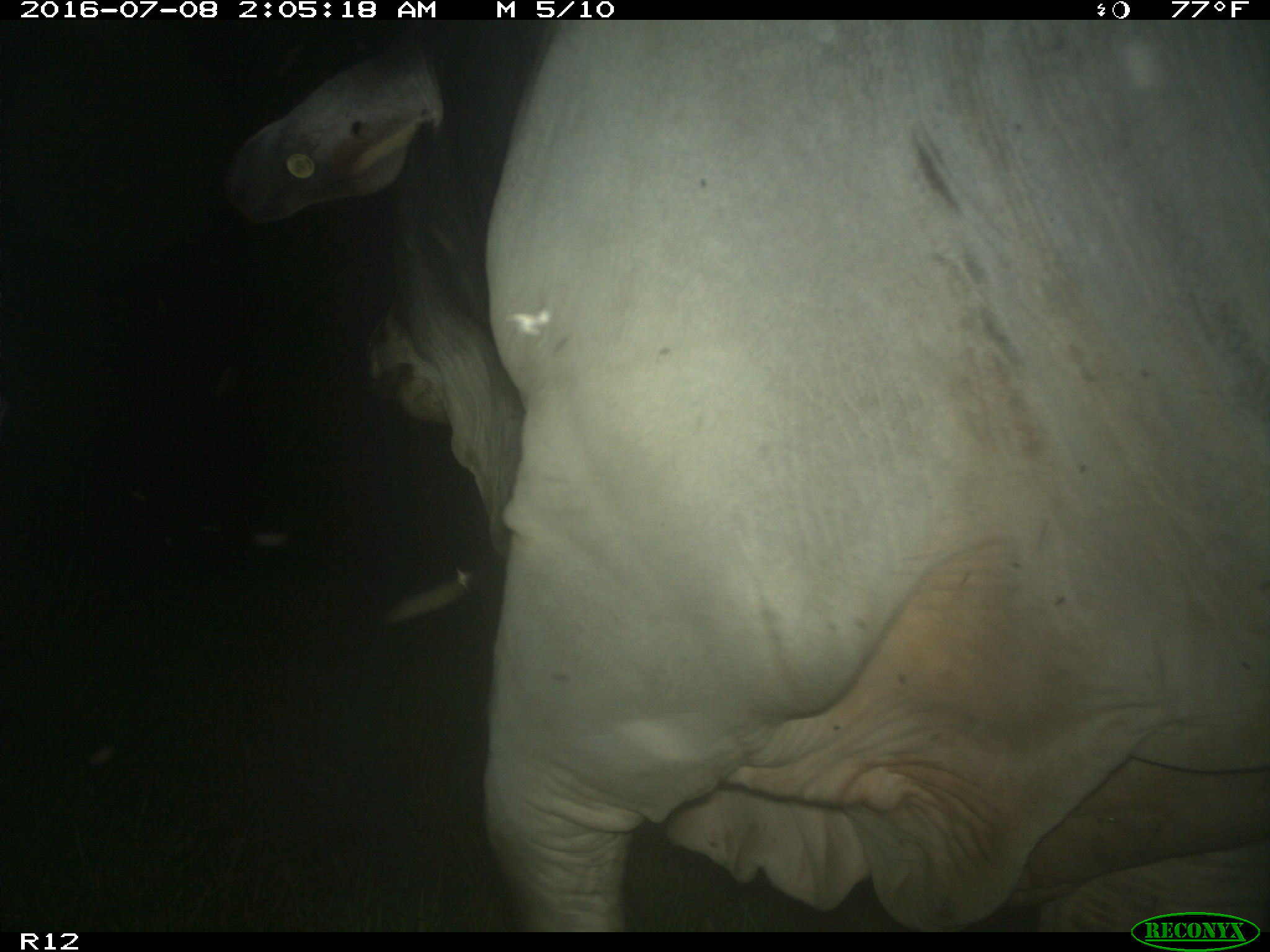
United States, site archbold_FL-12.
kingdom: Animalia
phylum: Chordata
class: Mammalia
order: Artiodactyla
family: Bovidae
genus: Bos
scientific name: Bos taurus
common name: domestic cow